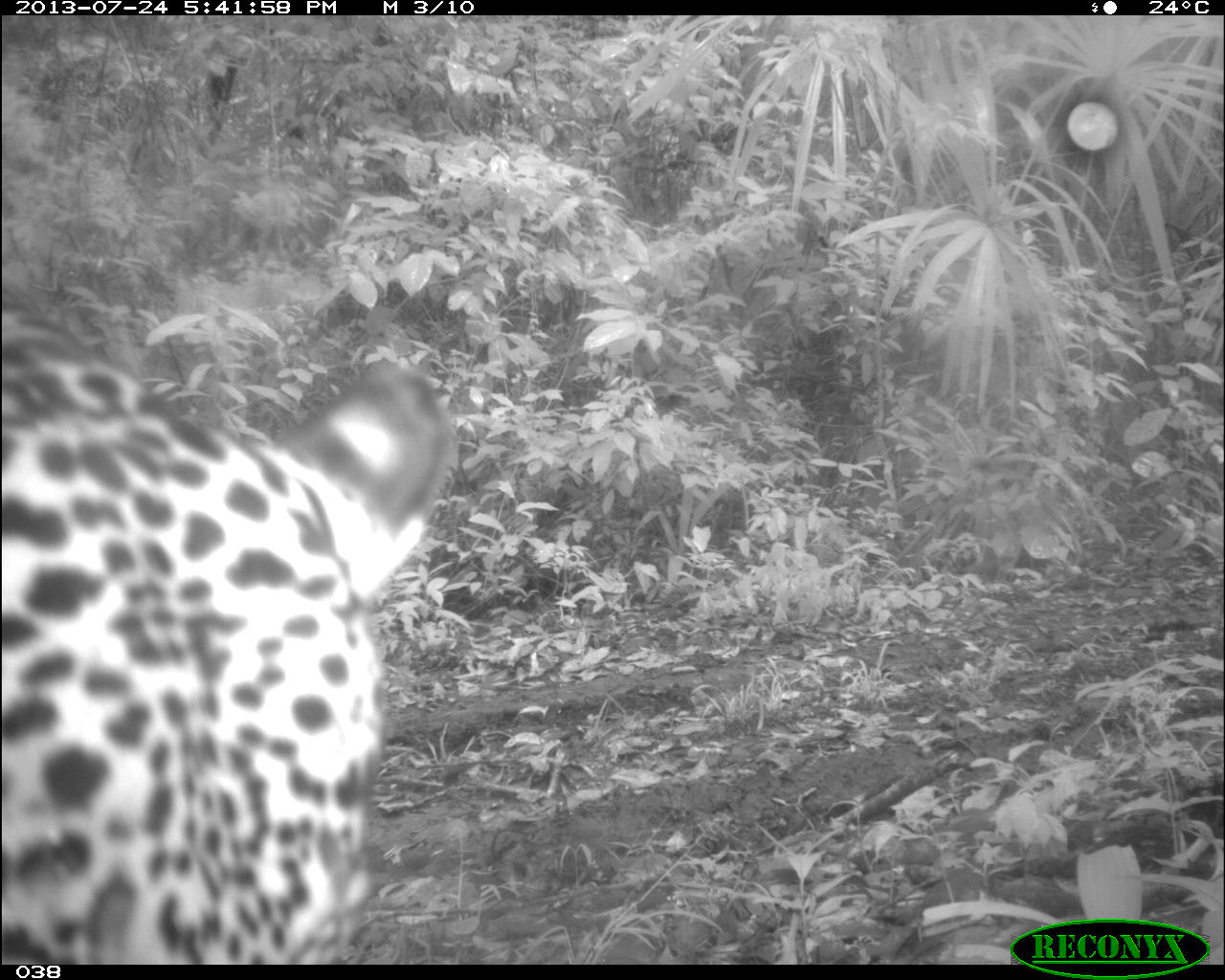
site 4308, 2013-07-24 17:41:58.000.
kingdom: Animalia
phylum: Chordata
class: Mammalia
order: Carnivora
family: Felidae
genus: Panthera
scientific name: Panthera onca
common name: jaguar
Panthera onca (jaguar), count 1, sex male.